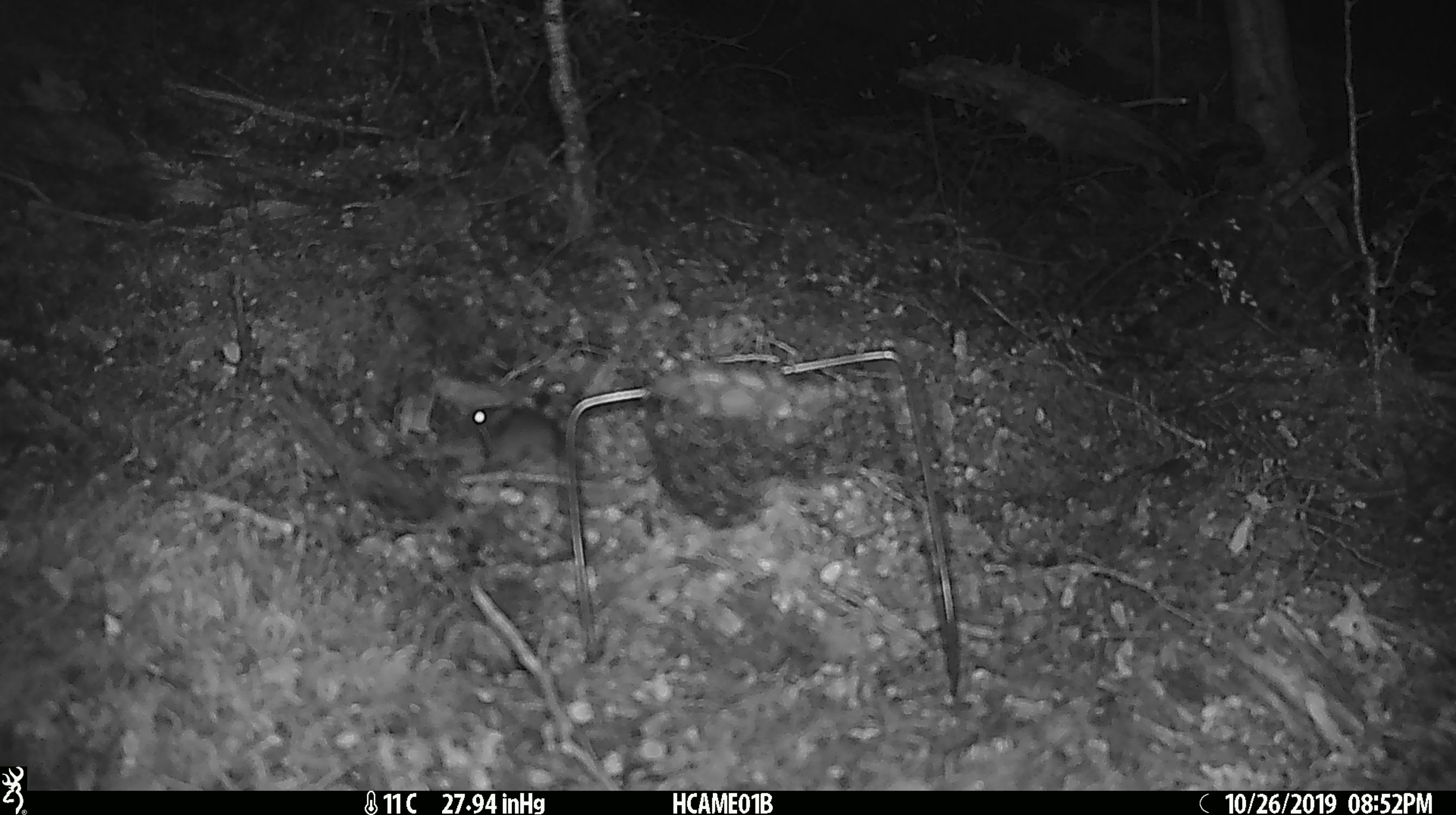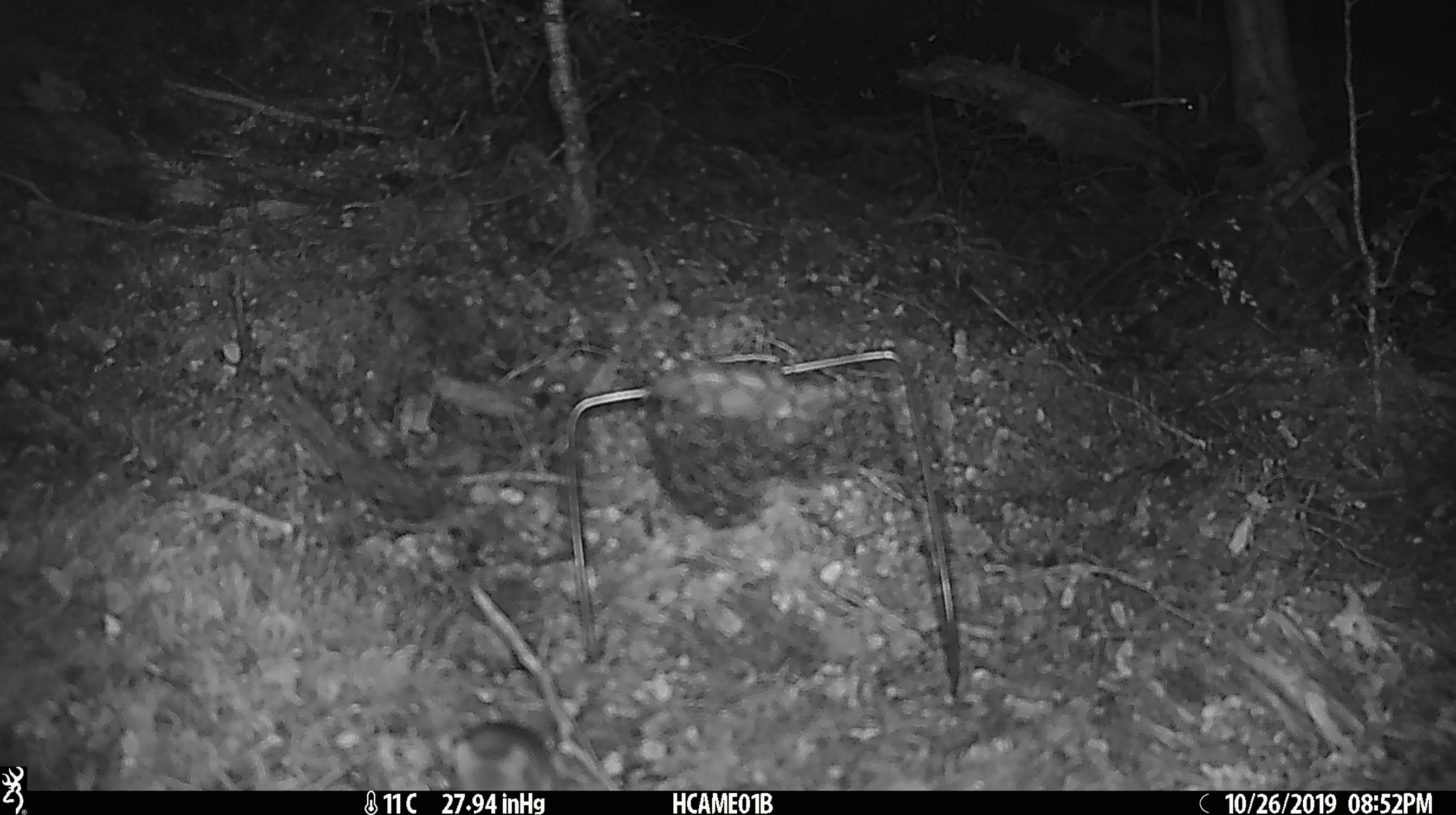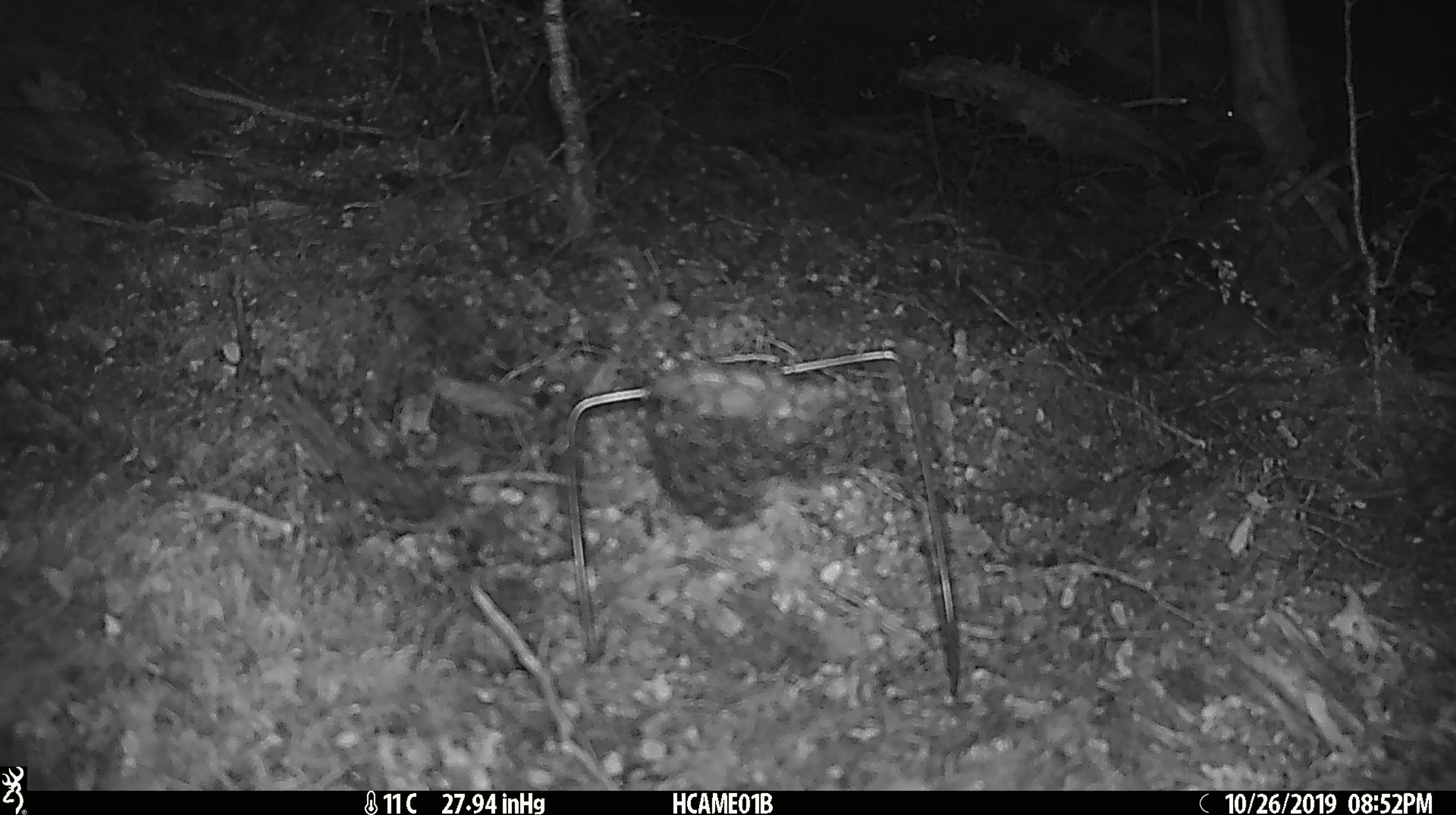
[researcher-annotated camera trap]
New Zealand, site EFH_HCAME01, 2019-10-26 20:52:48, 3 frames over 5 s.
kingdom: Animalia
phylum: Chordata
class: Mammalia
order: Rodentia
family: Muridae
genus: Mus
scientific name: Mus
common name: mouse